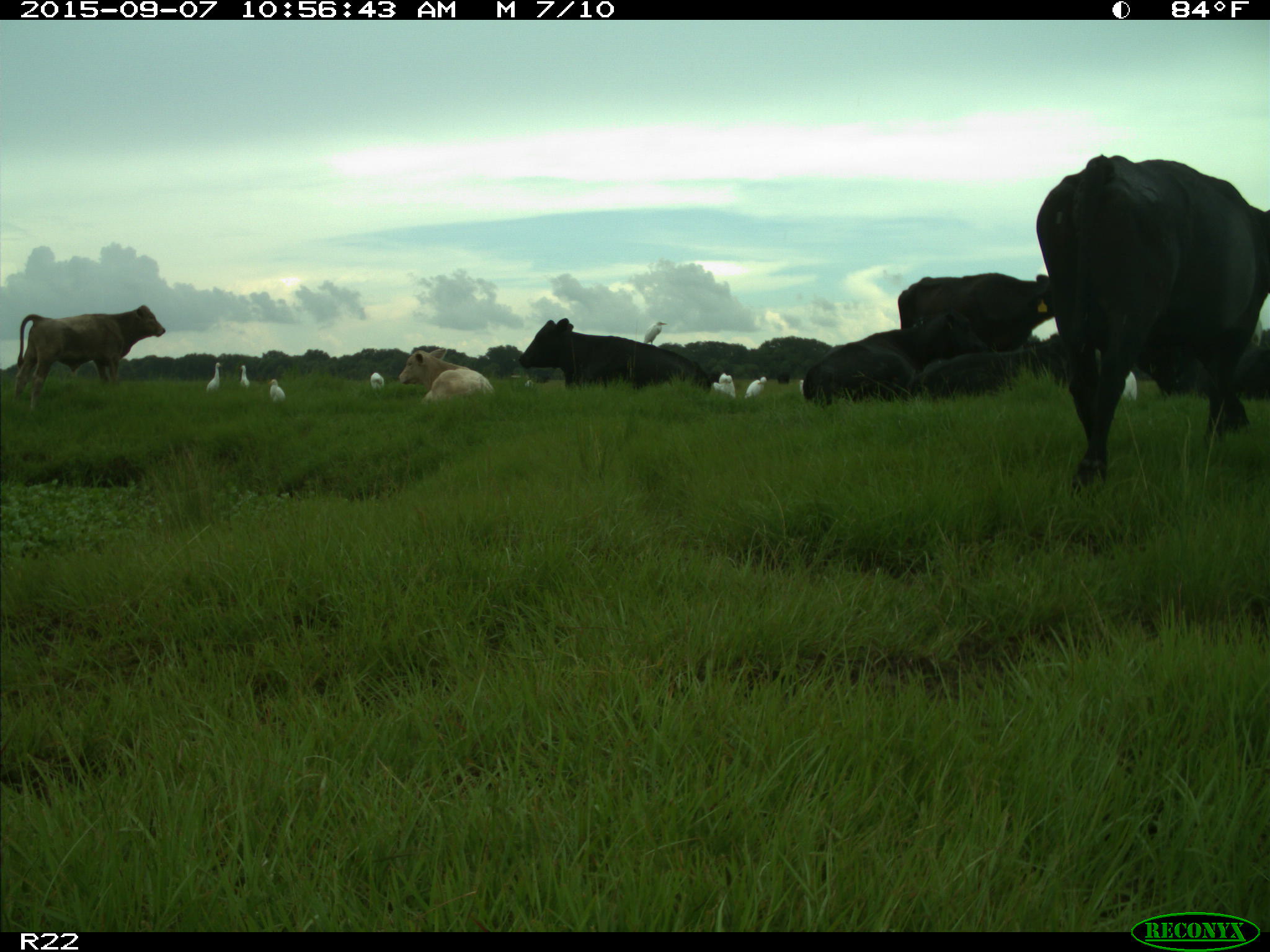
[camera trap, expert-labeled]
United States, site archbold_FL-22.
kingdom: Animalia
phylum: Chordata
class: Mammalia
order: Artiodactyla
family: Bovidae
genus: Bos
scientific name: Bos taurus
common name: domestic cow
Bos taurus (domestic cow).